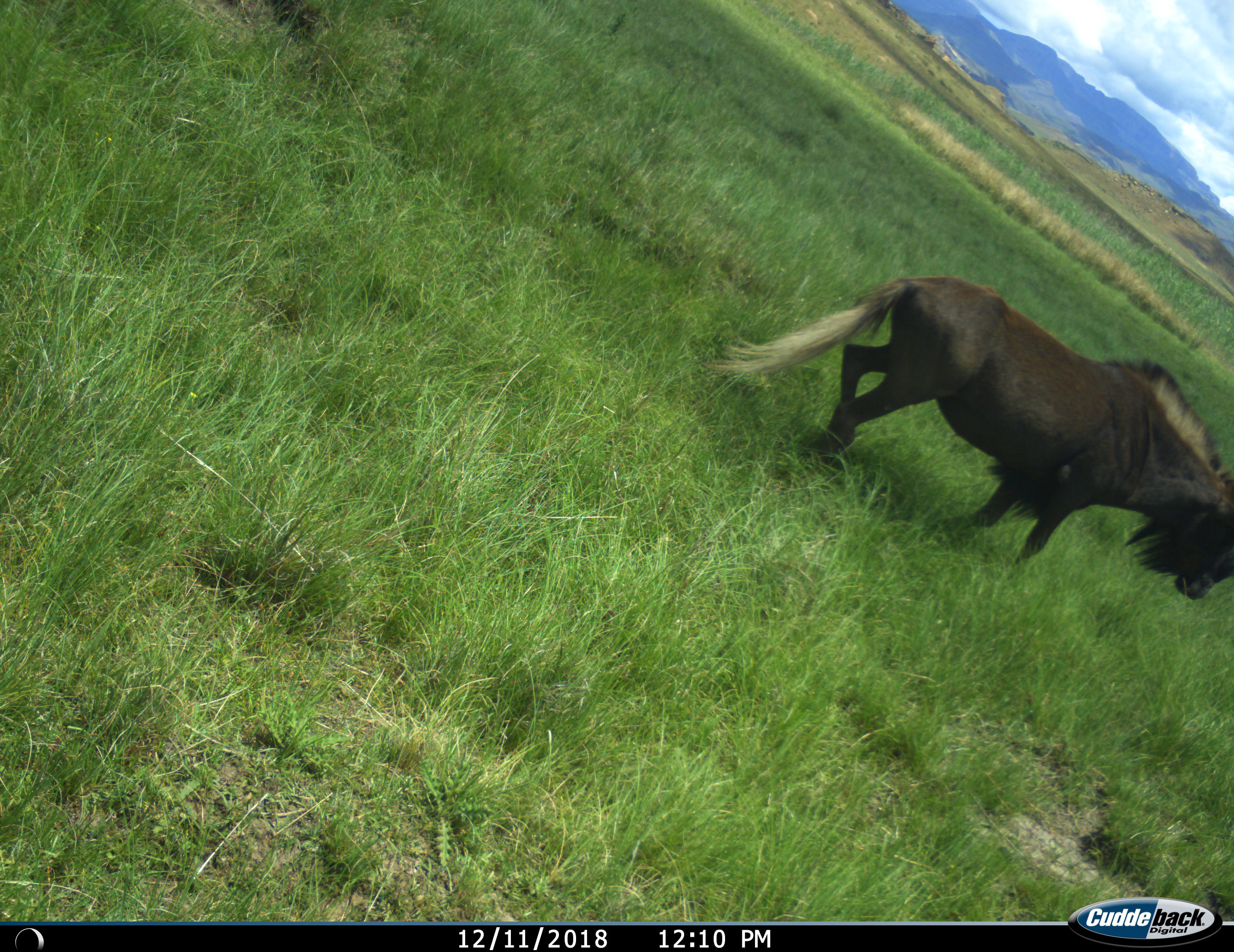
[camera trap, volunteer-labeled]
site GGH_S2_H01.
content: unidentified animal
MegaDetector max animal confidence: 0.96